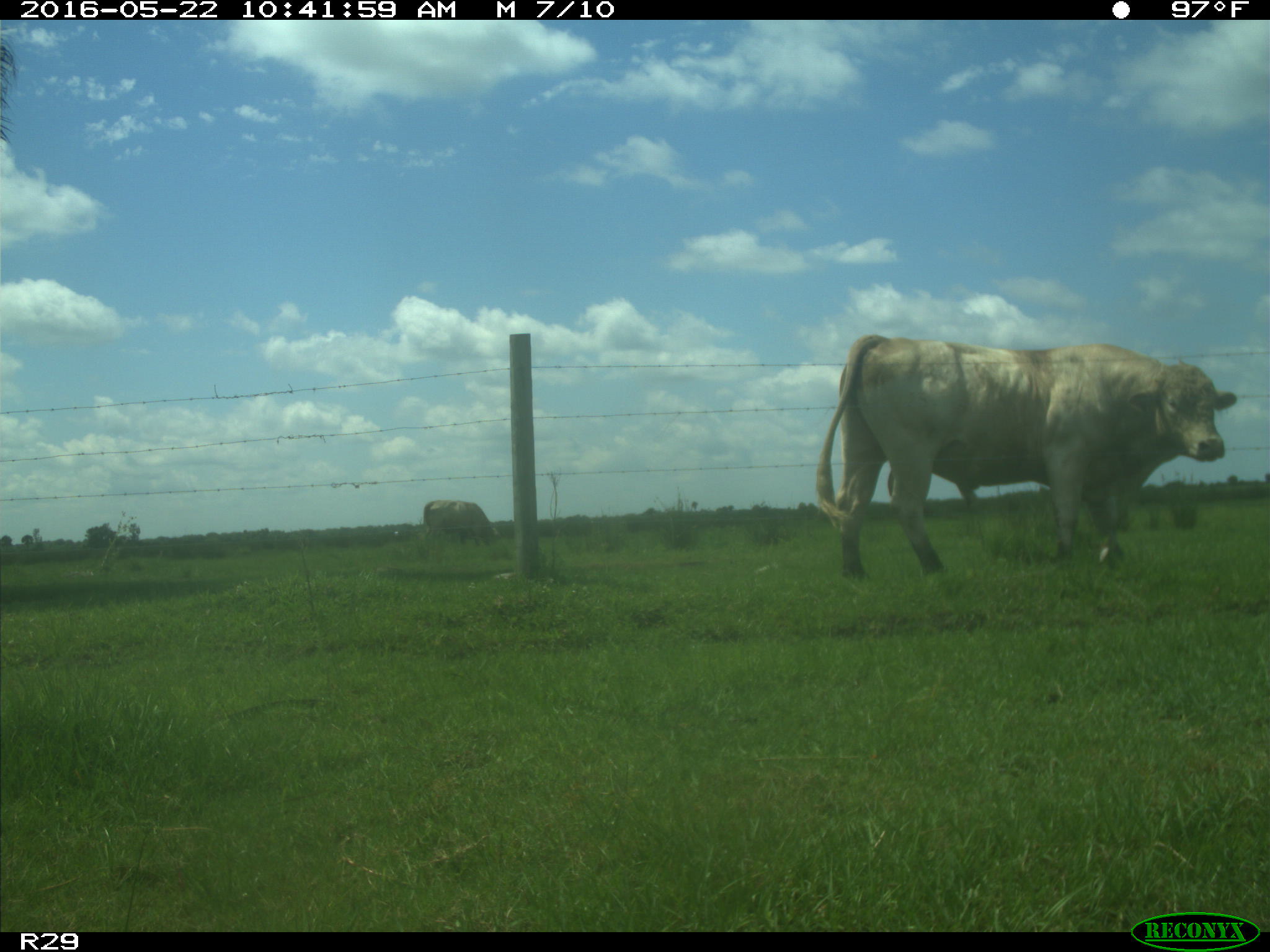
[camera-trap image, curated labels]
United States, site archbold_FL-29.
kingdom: Animalia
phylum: Chordata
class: Mammalia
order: Artiodactyla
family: Bovidae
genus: Bos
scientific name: Bos taurus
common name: domestic cow